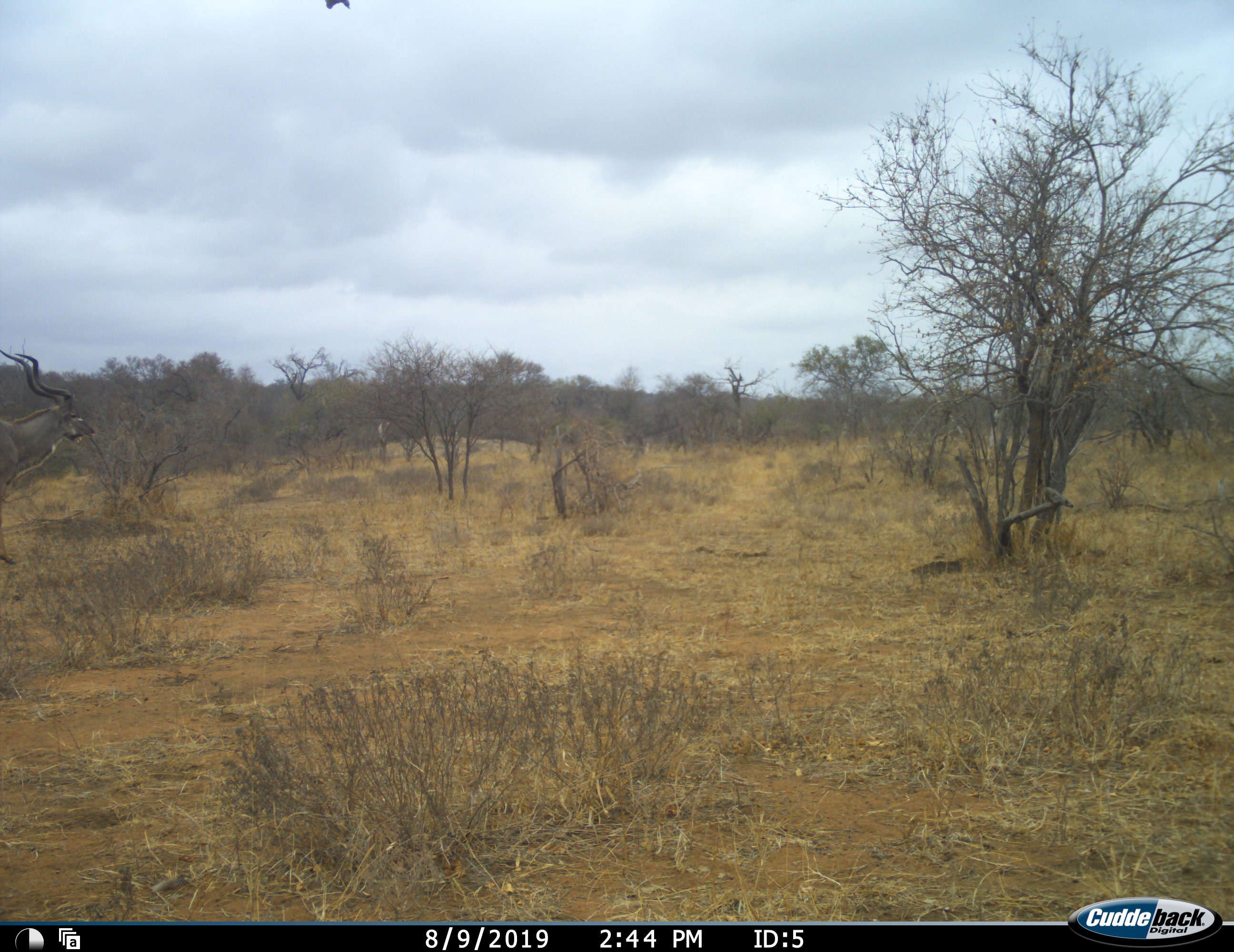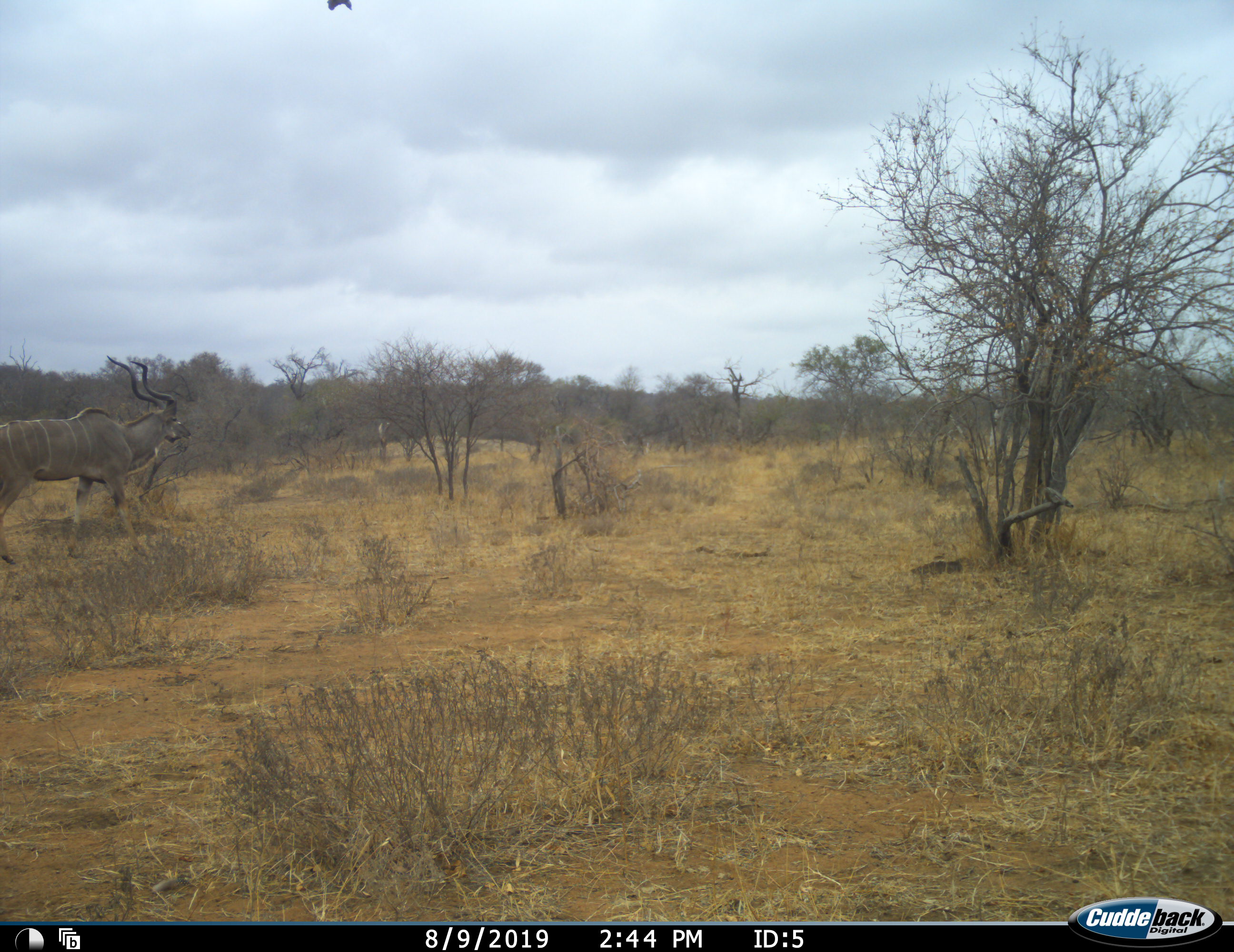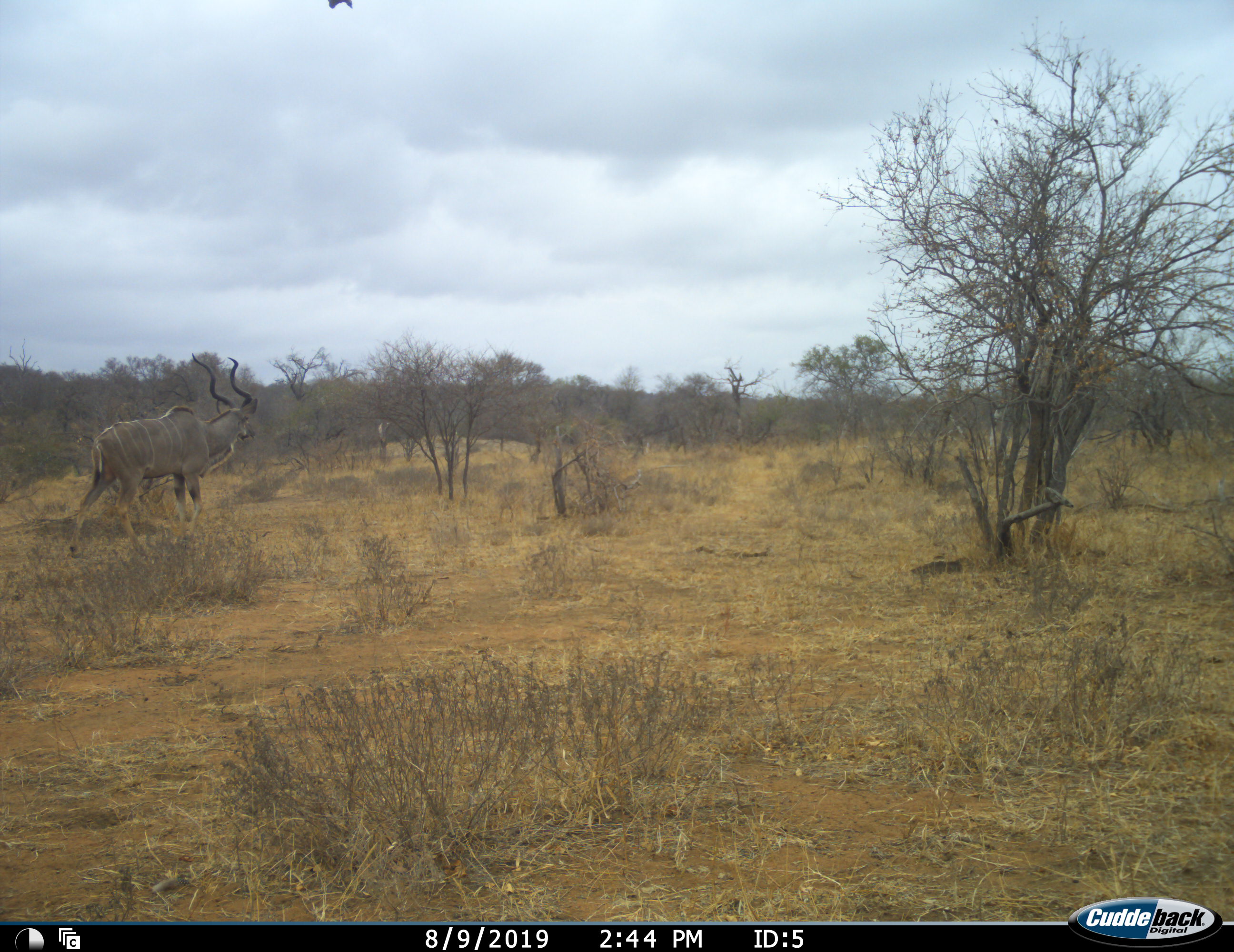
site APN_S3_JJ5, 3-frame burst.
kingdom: Animalia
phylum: Chordata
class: Mammalia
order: Artiodactyla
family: Bovidae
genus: Tragelaphus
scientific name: Tragelaphus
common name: kudu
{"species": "kudu (Tragelaphus)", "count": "1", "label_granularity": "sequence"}